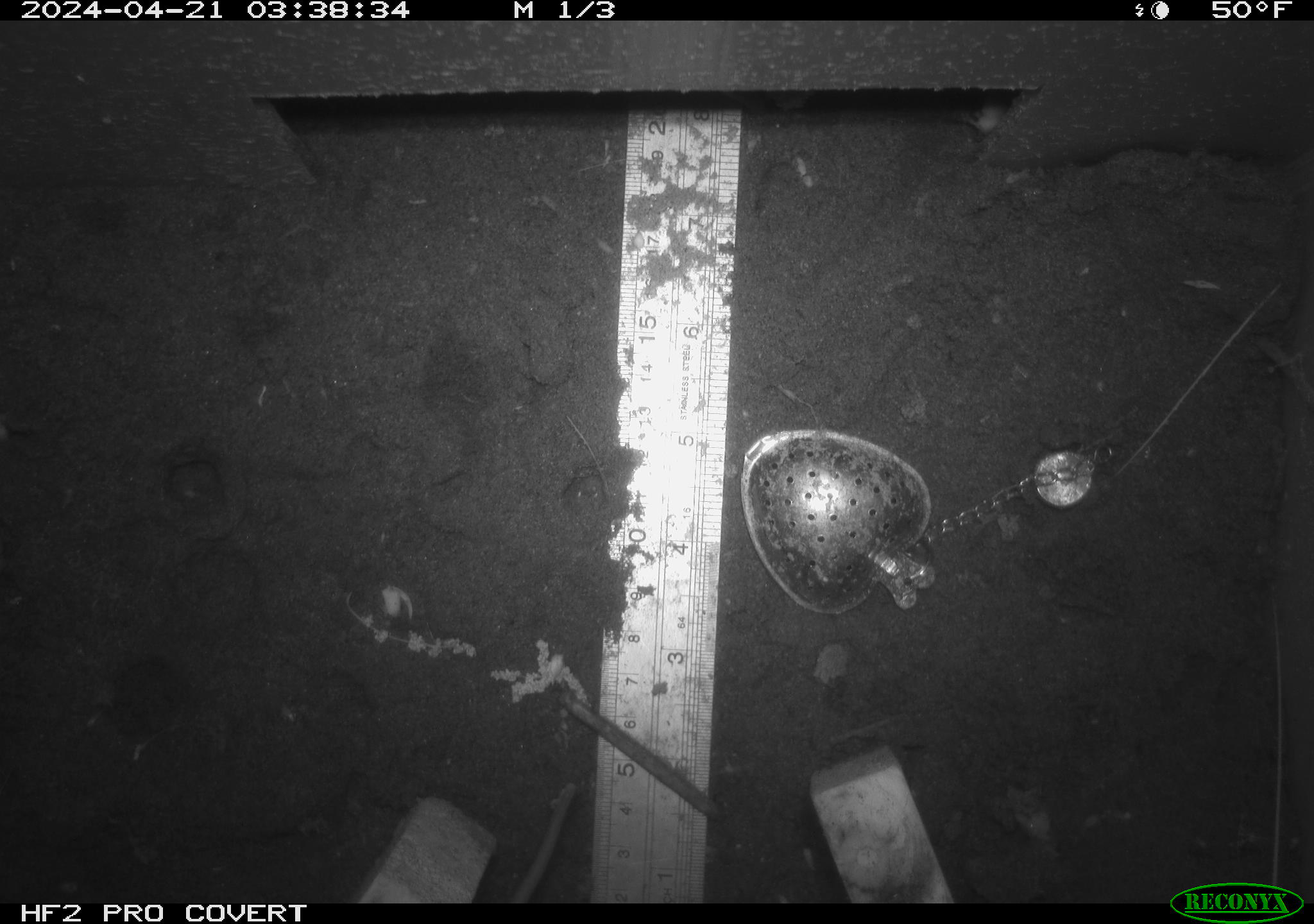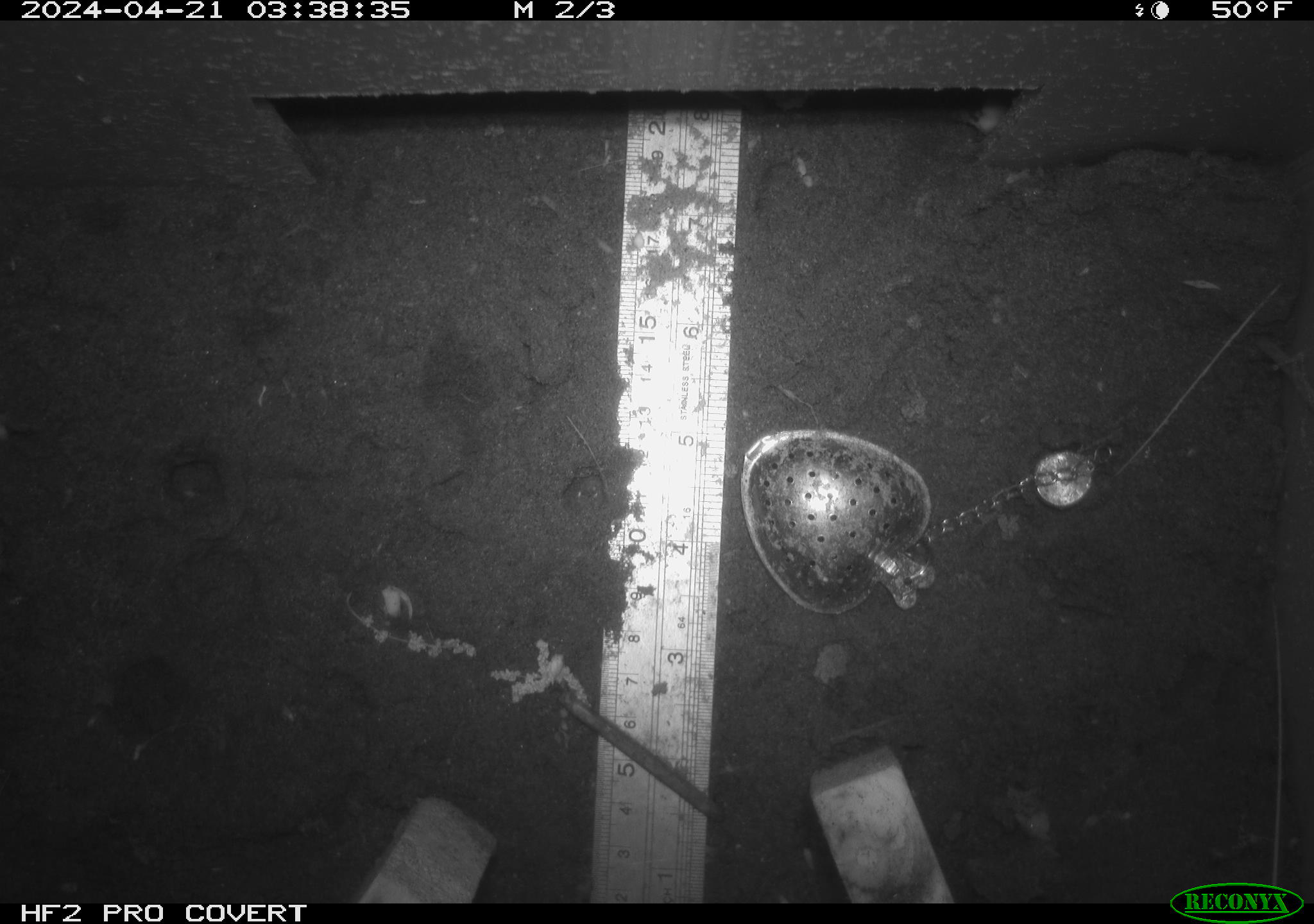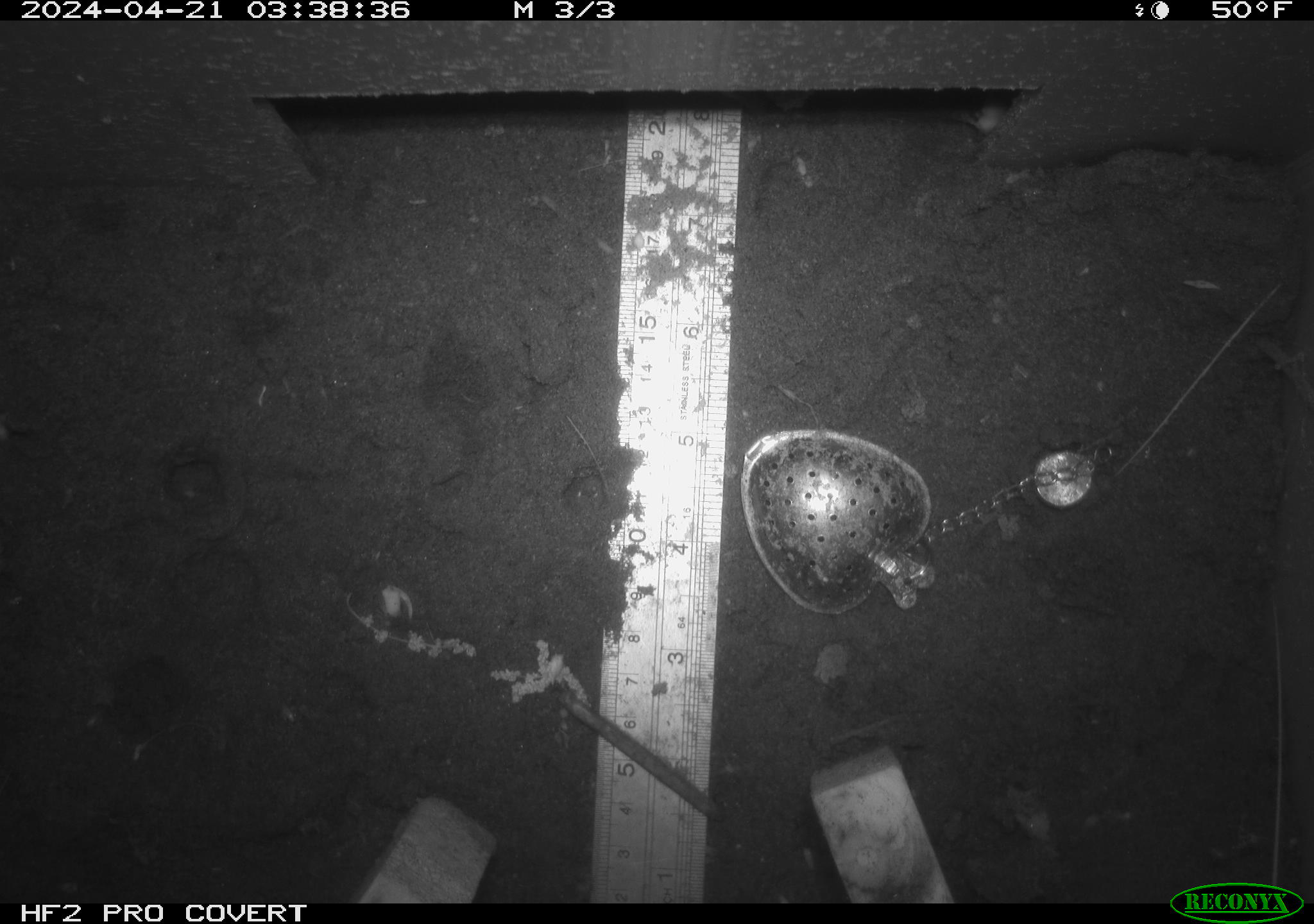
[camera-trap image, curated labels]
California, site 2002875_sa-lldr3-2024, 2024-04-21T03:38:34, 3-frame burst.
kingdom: Animalia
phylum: Chordata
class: Mammalia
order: Rodentia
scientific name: Rodentia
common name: rodent